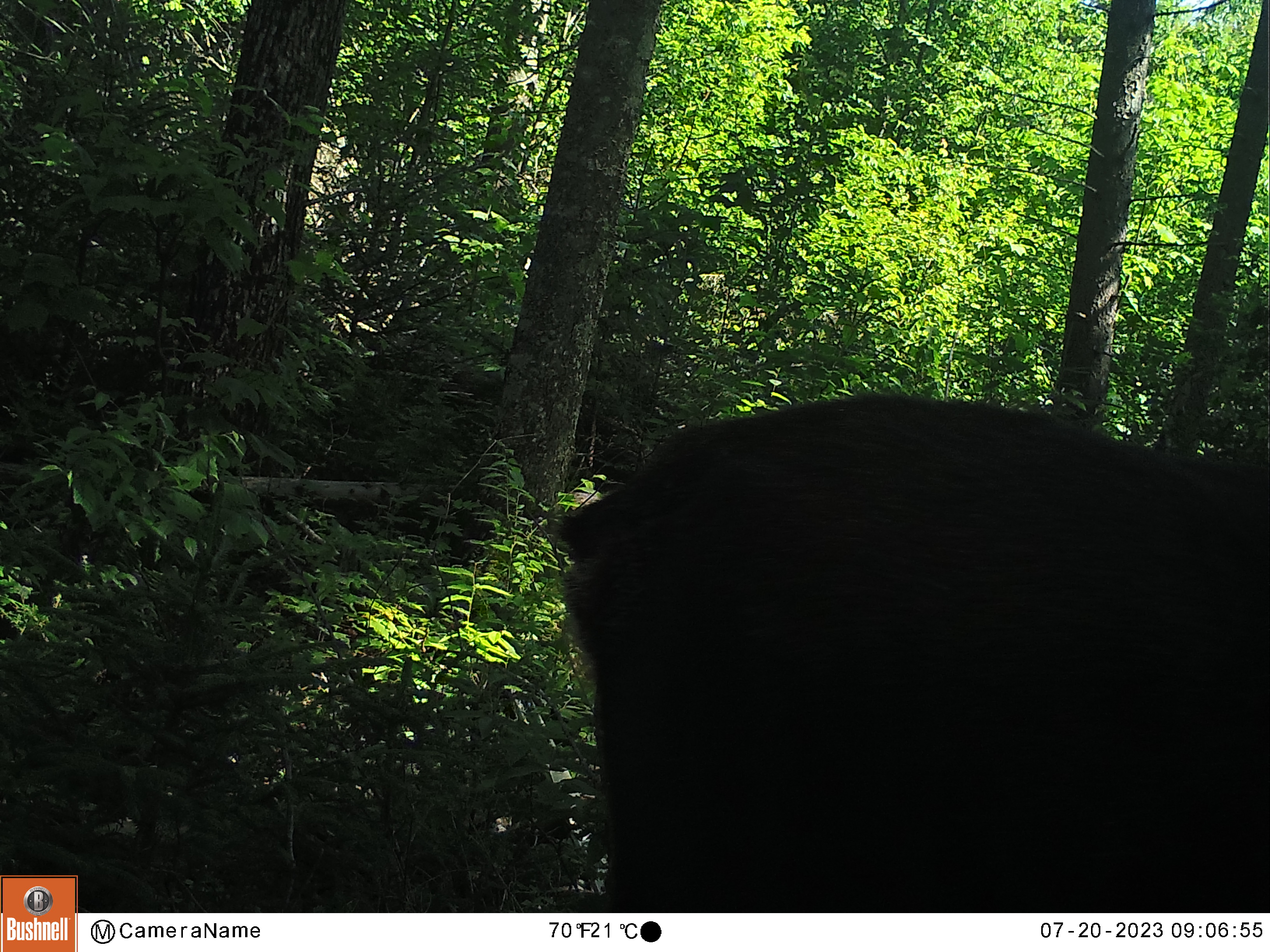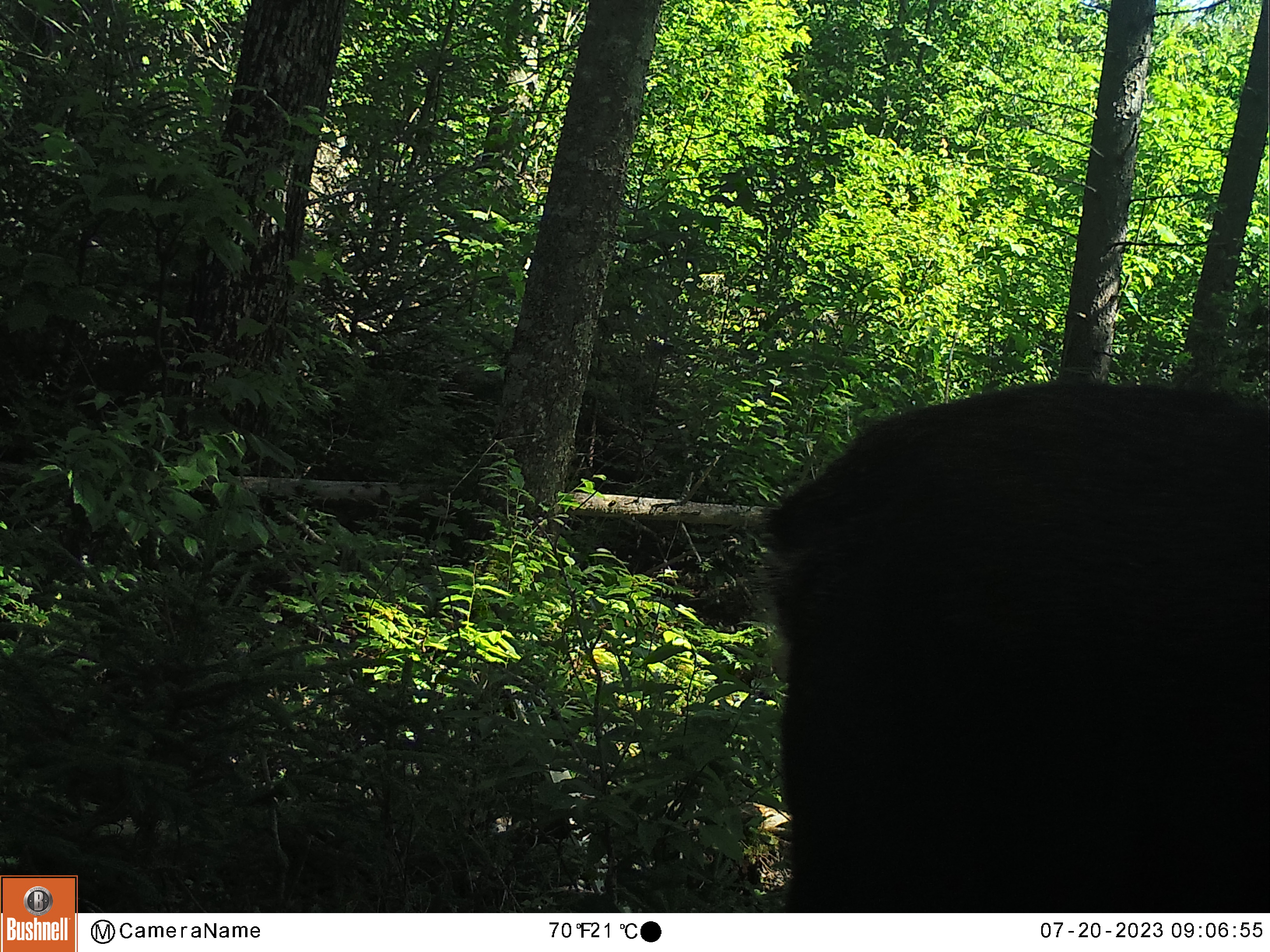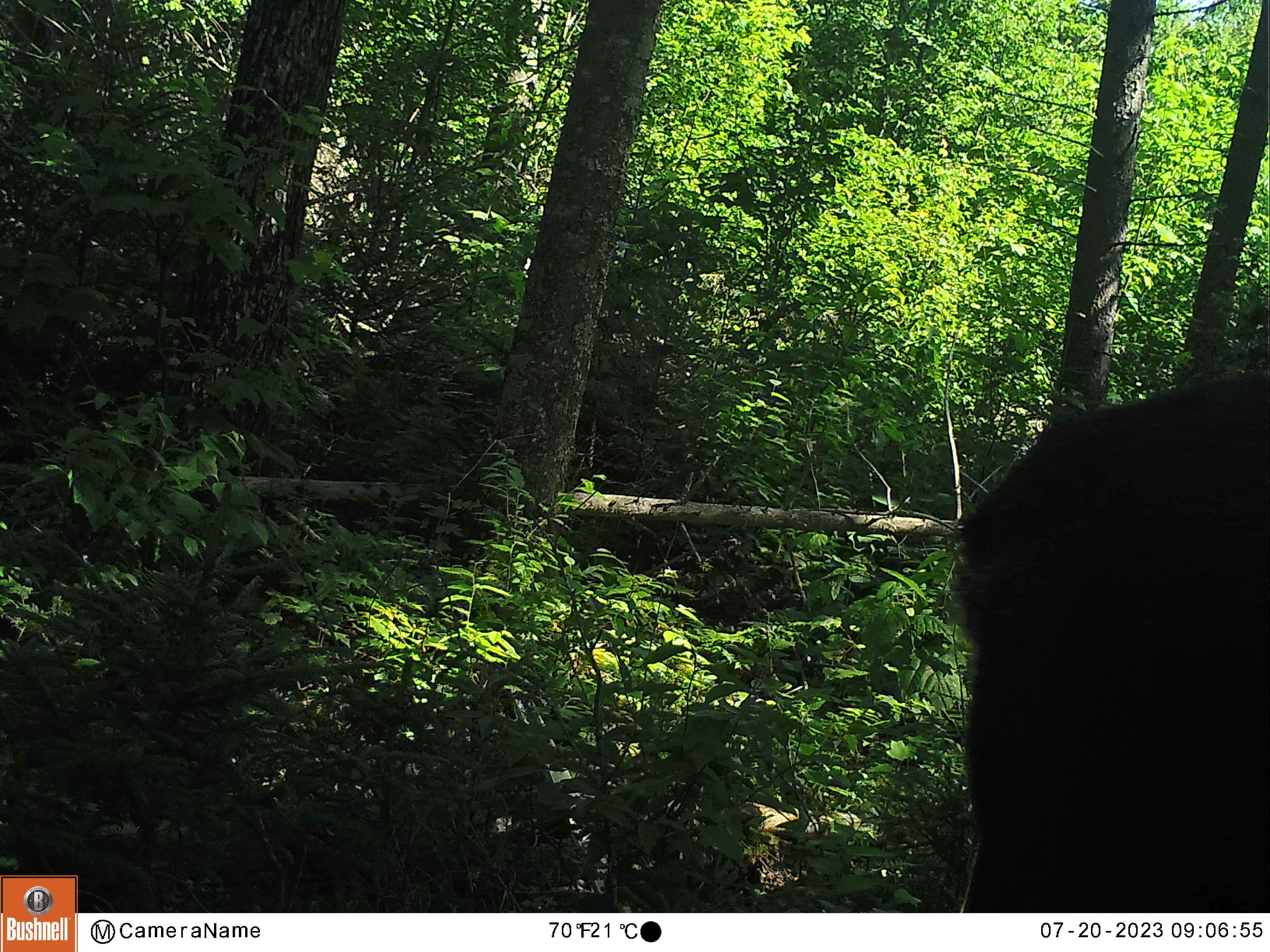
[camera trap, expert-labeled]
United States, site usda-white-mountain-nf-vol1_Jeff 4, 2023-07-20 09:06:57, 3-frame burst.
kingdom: Animalia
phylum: Chordata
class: Mammalia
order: Carnivora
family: Ursidae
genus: Ursus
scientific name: Ursus americanus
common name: black bear